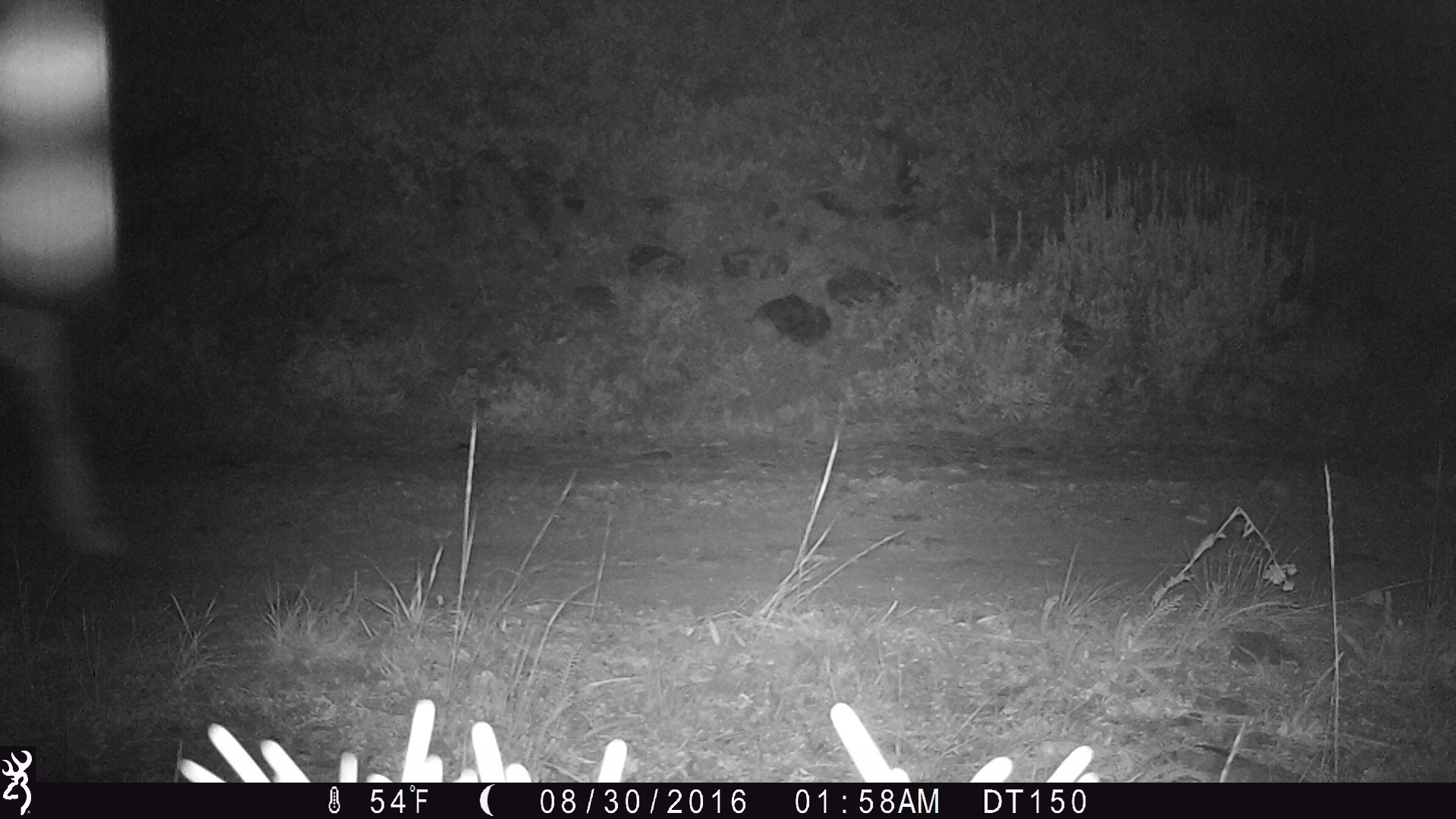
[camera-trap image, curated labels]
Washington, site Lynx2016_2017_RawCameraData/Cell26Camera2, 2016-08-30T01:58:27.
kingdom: Animalia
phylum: Chordata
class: Mammalia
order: Artiodactyla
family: Cervidae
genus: Odocoileus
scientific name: Odocoileus hemionus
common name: mule deer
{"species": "Odocoileus hemionus (mule deer)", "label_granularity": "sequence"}